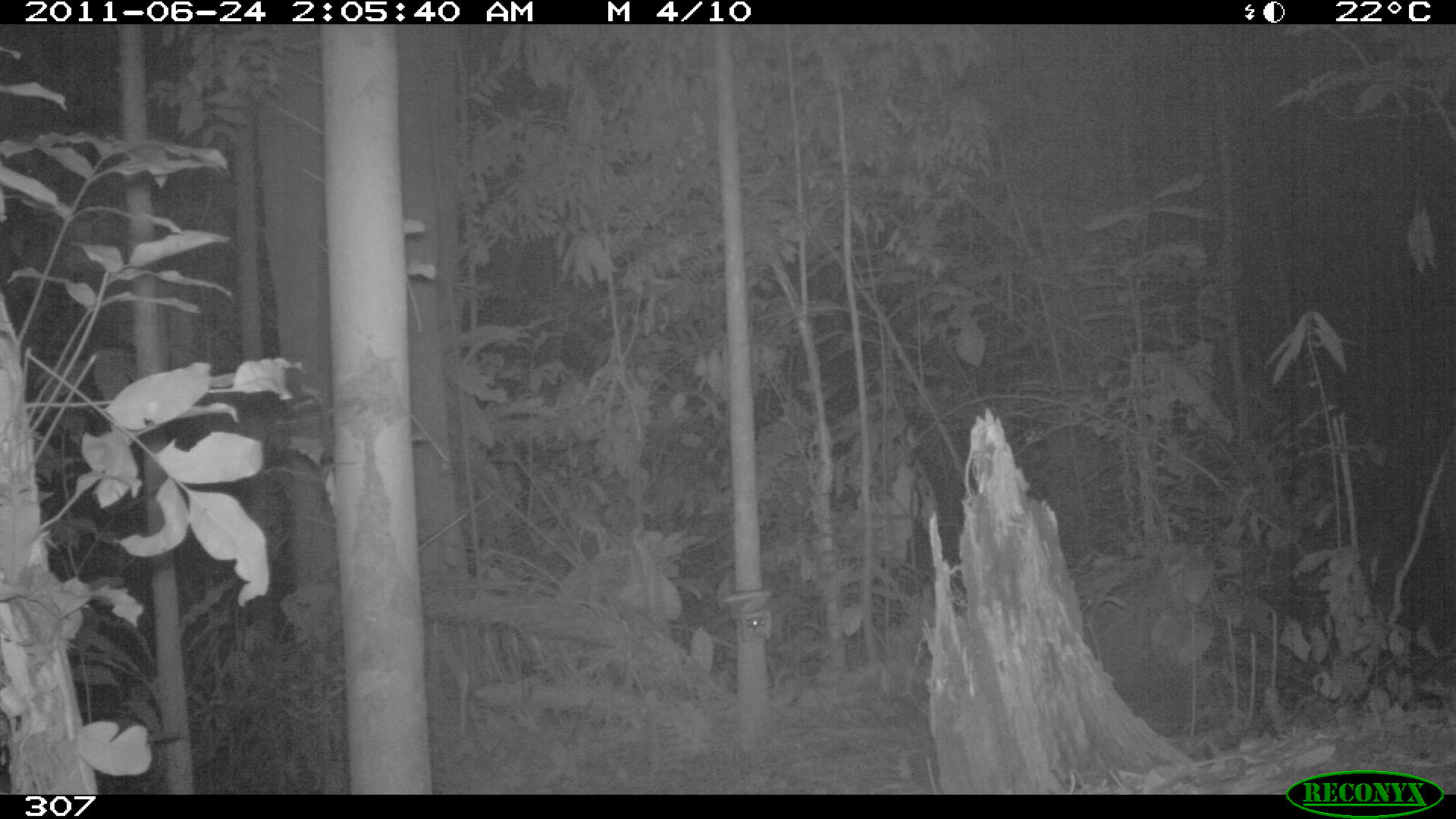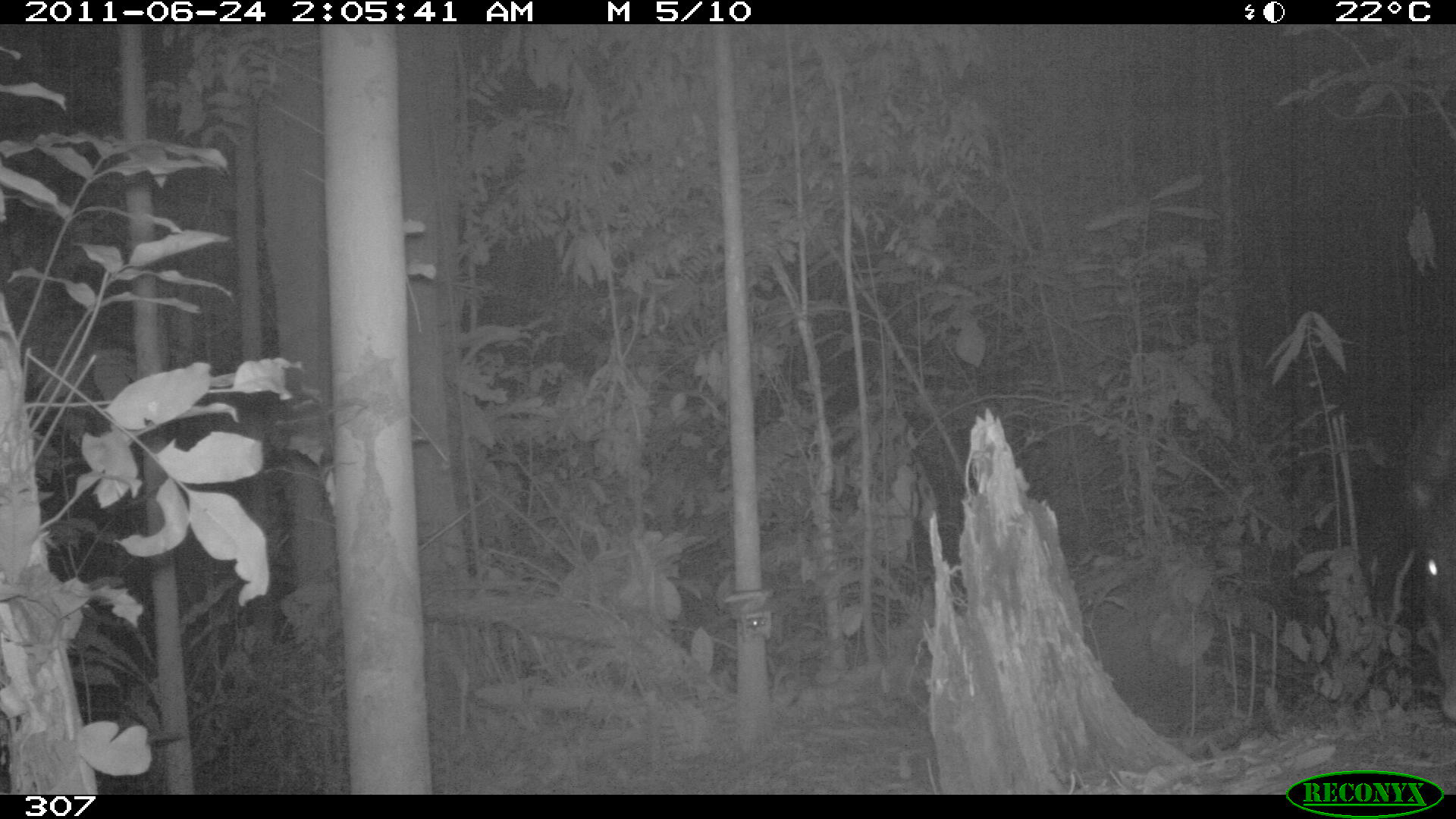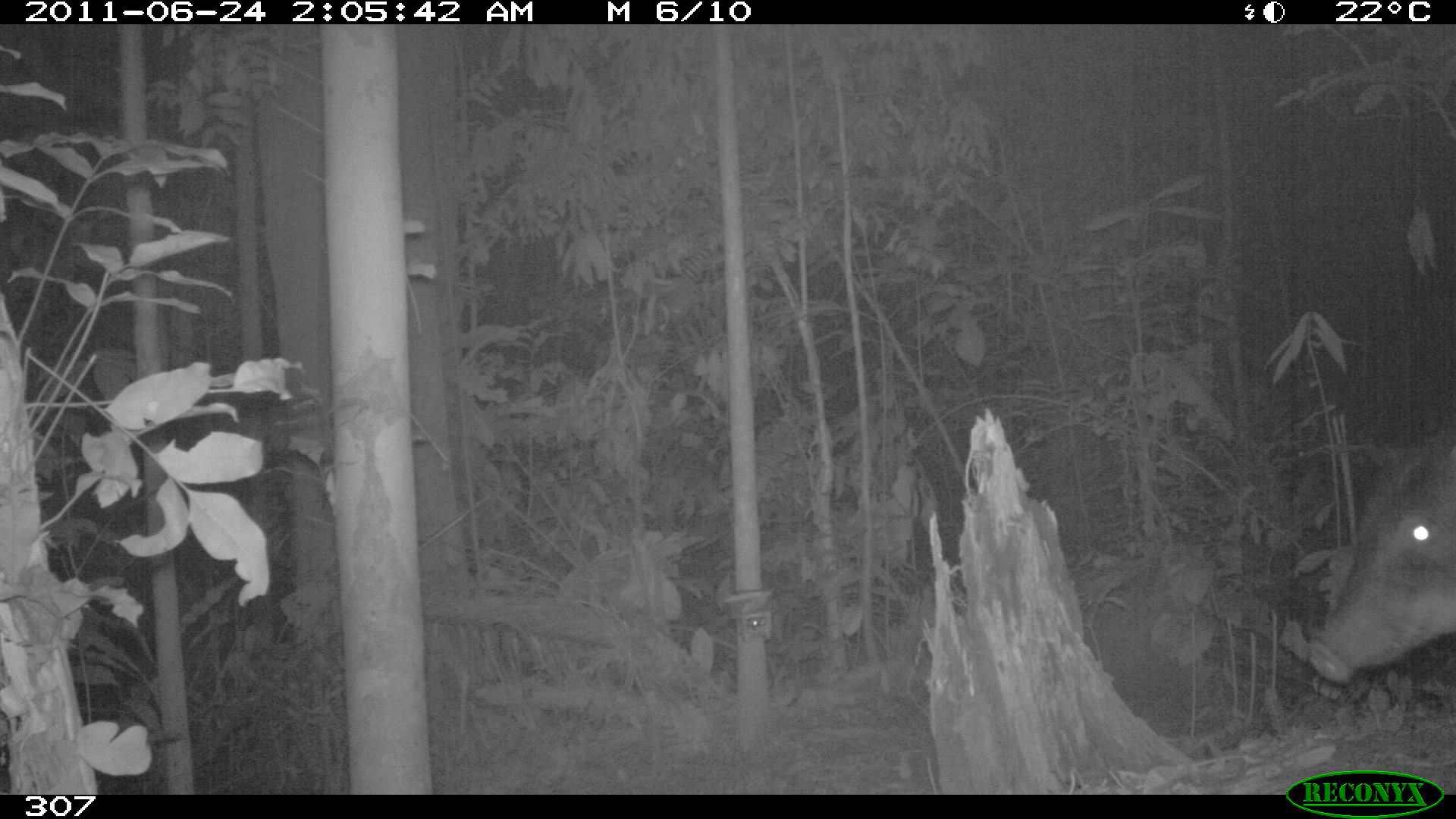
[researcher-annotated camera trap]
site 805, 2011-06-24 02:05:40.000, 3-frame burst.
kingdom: Animalia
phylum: Chordata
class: Mammalia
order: Artiodactyla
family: Tayassuidae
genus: Tayassu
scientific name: Tayassu pecari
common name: white-lipped peccary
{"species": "Tayassu pecari (white-lipped peccary)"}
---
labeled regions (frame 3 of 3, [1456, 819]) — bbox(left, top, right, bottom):
tayassu pecari: bbox(1307, 426, 1456, 682)